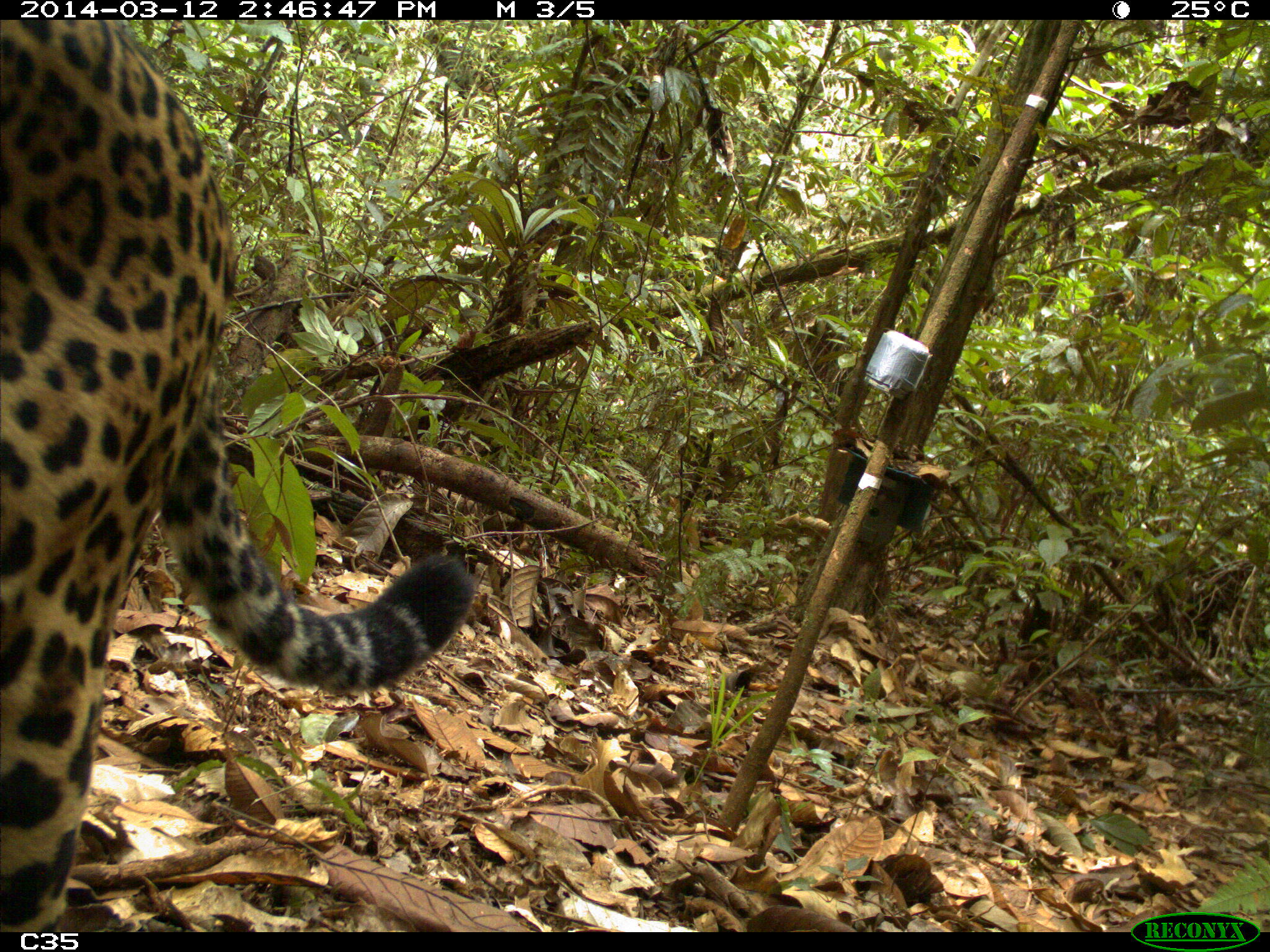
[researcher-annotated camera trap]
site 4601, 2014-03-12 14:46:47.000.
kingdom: Animalia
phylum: Chordata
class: Mammalia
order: Carnivora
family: Felidae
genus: Panthera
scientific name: Panthera onca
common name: jaguar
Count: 1.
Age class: adult.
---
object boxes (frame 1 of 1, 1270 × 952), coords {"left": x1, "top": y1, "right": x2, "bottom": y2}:
panthera onca: {"left": 1, "top": 21, "right": 476, "bottom": 930}